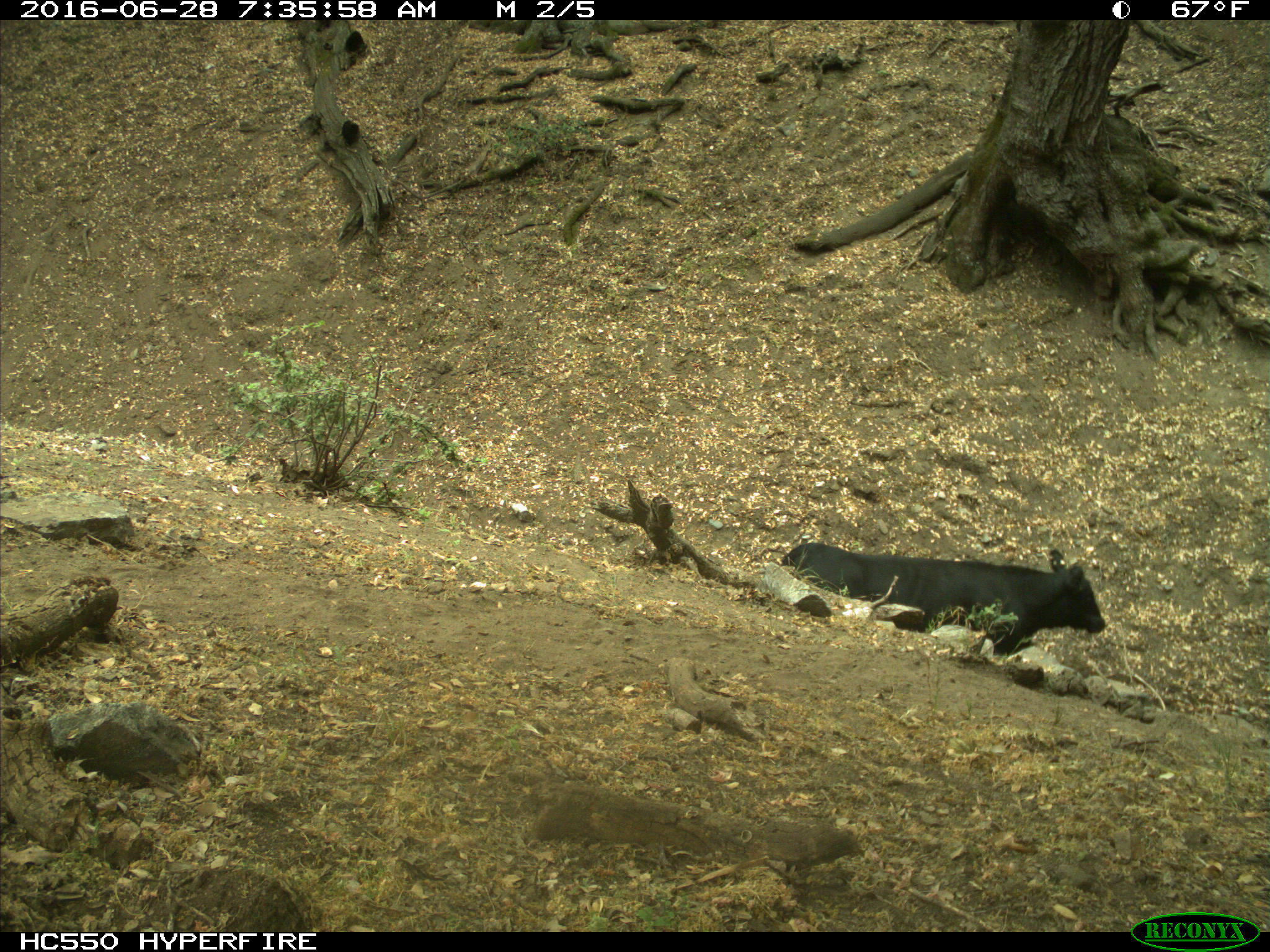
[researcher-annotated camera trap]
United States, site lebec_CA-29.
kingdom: Animalia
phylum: Chordata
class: Mammalia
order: Artiodactyla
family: Bovidae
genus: Bos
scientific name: Bos taurus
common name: domestic cow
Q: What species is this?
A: Bos taurus (domestic cow).